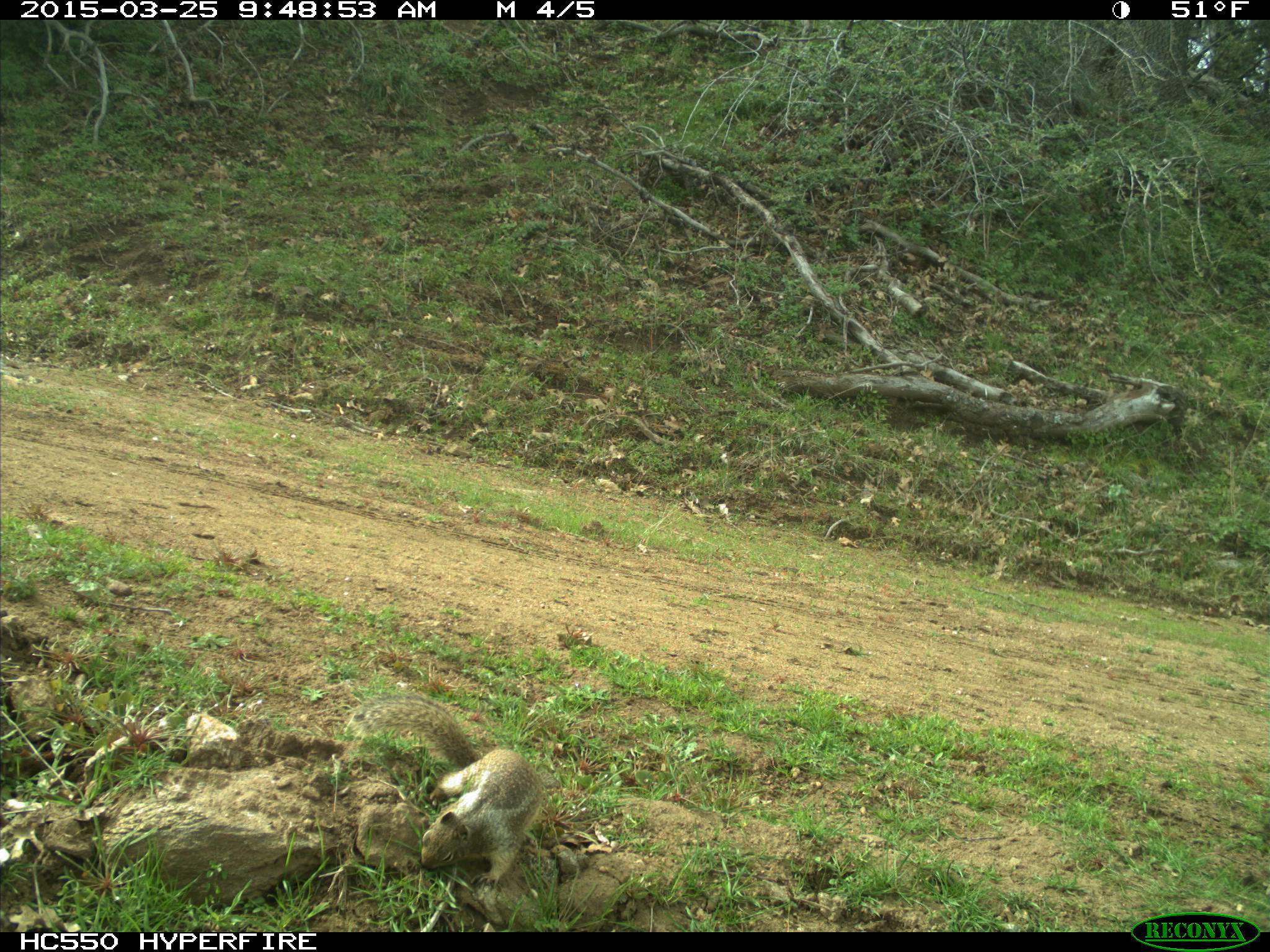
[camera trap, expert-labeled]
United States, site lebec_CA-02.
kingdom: Animalia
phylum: Chordata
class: Mammalia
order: Rodentia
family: Sciuridae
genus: Otospermophilus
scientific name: Otospermophilus beecheyi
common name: california ground squirrel